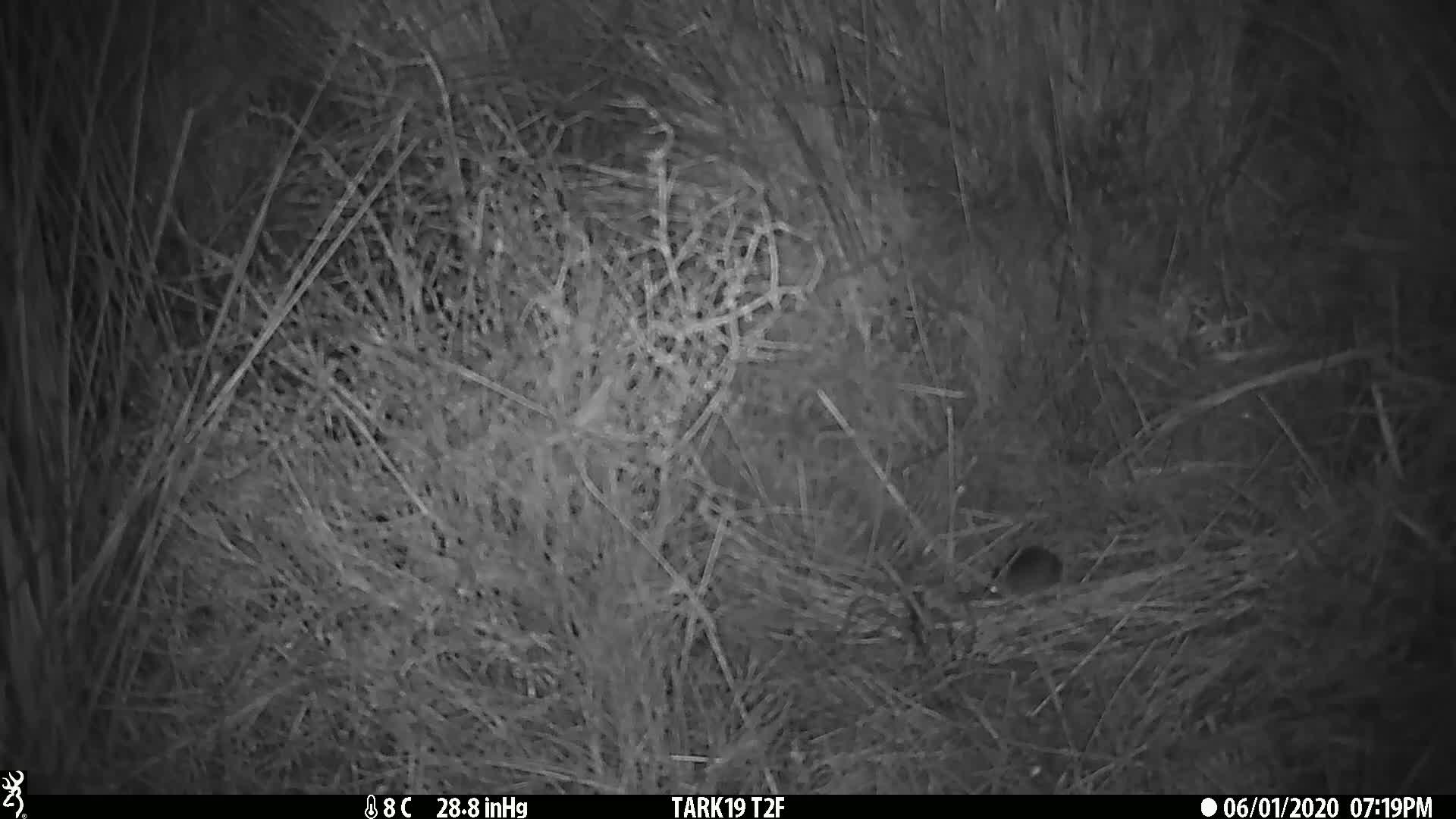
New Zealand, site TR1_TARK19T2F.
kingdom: Animalia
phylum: Chordata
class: Mammalia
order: Rodentia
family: Muridae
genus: Mus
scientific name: Mus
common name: mouse